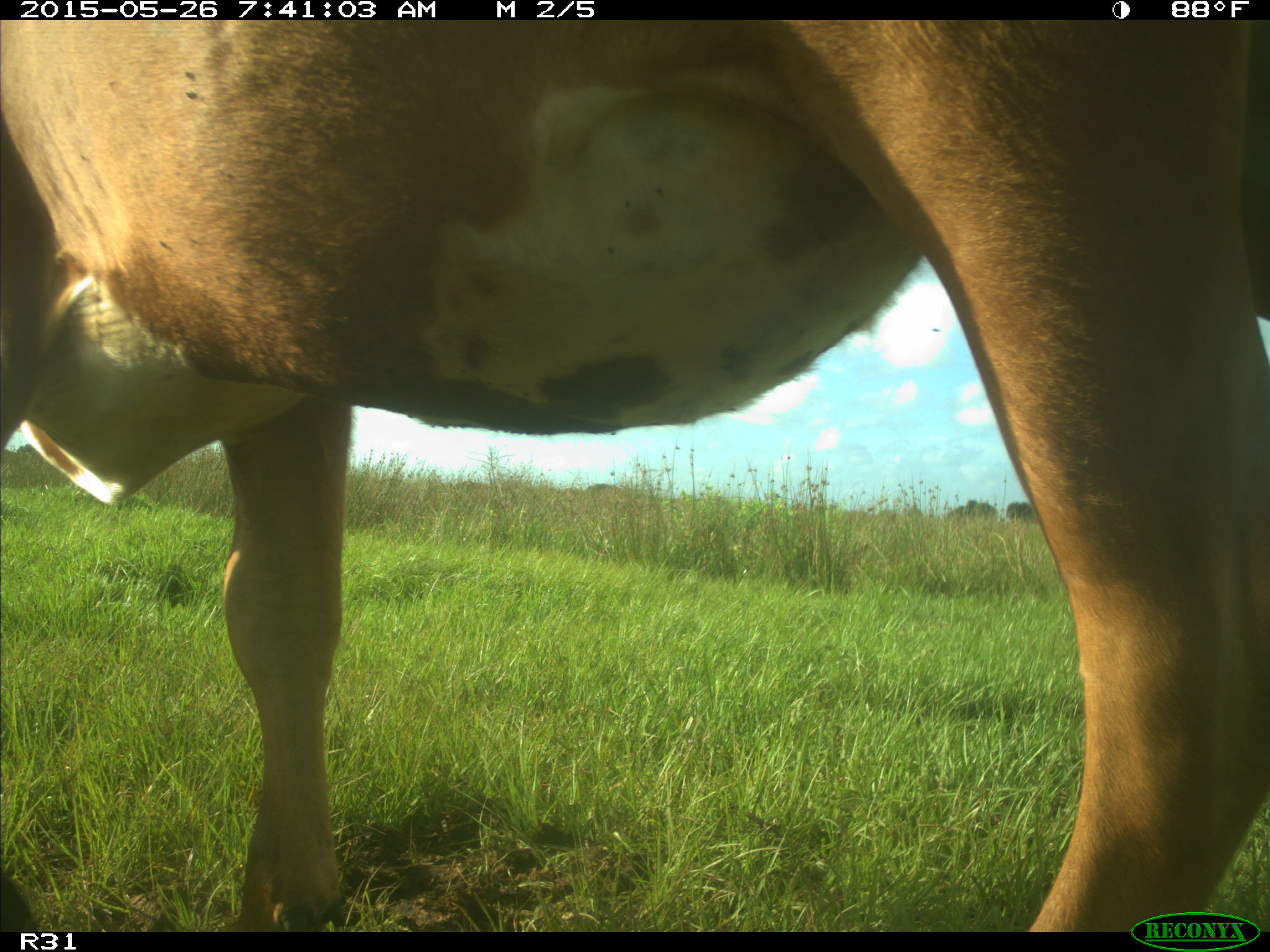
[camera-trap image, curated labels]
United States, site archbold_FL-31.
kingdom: Animalia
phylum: Chordata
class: Mammalia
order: Artiodactyla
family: Bovidae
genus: Bos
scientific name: Bos taurus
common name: domestic cow